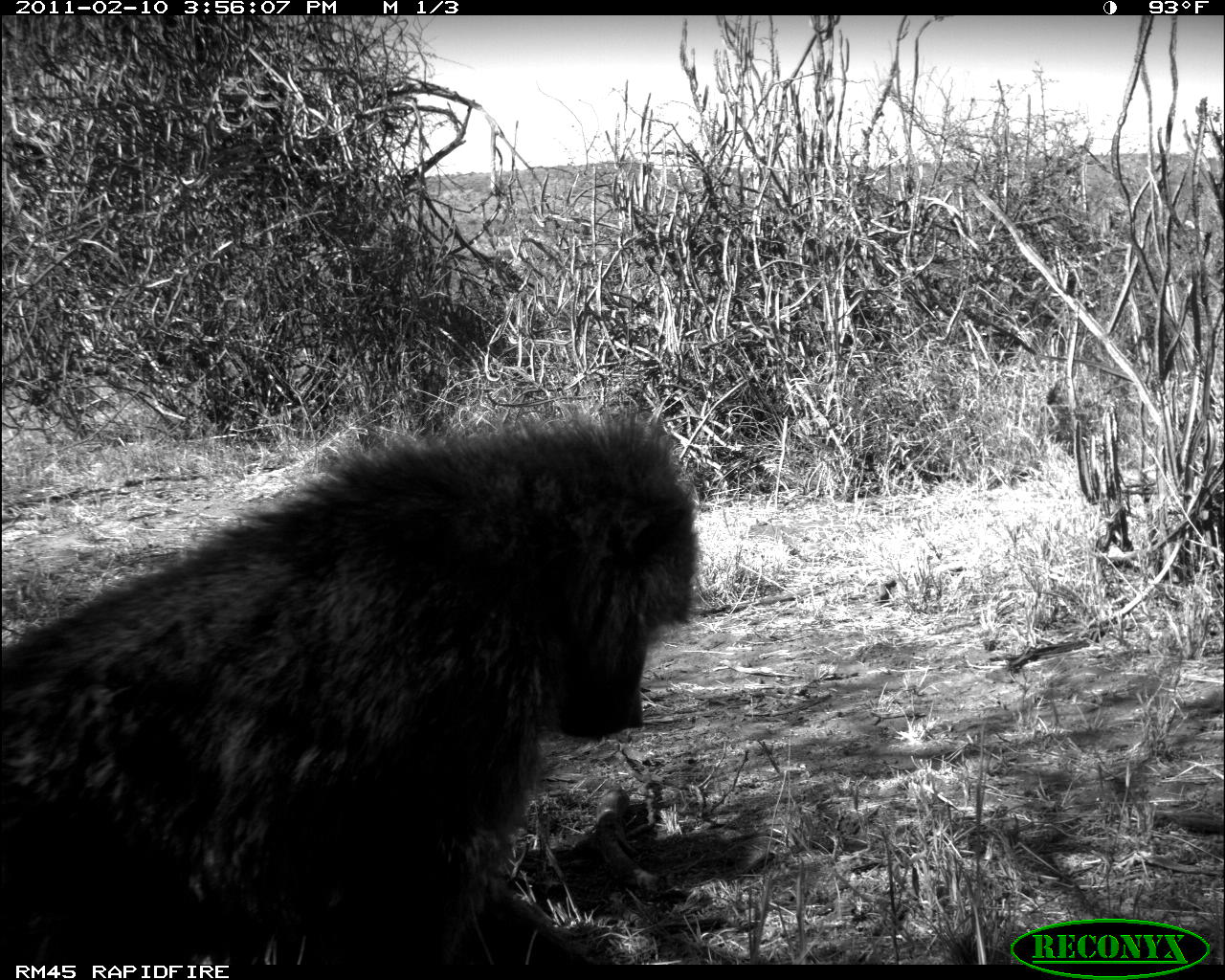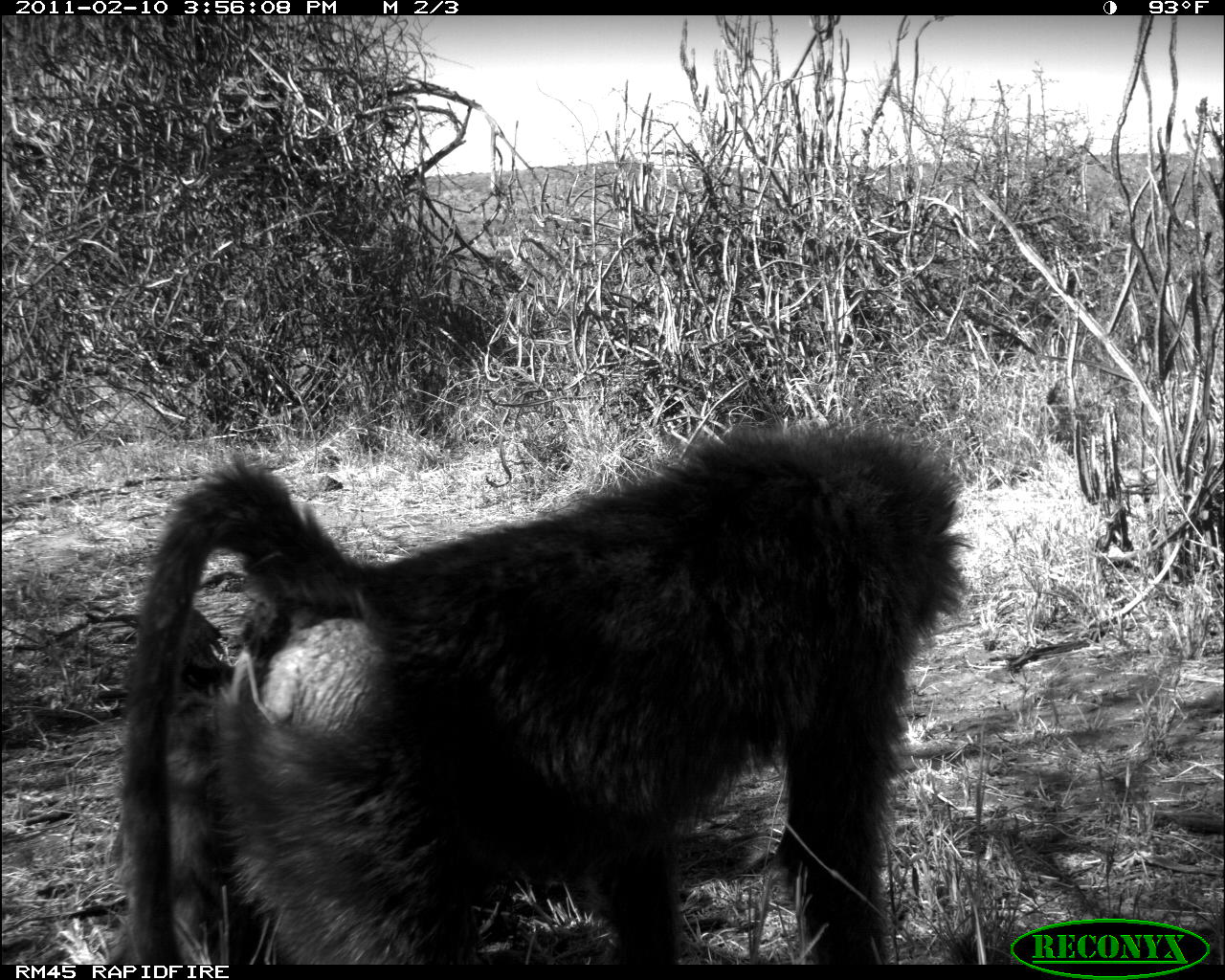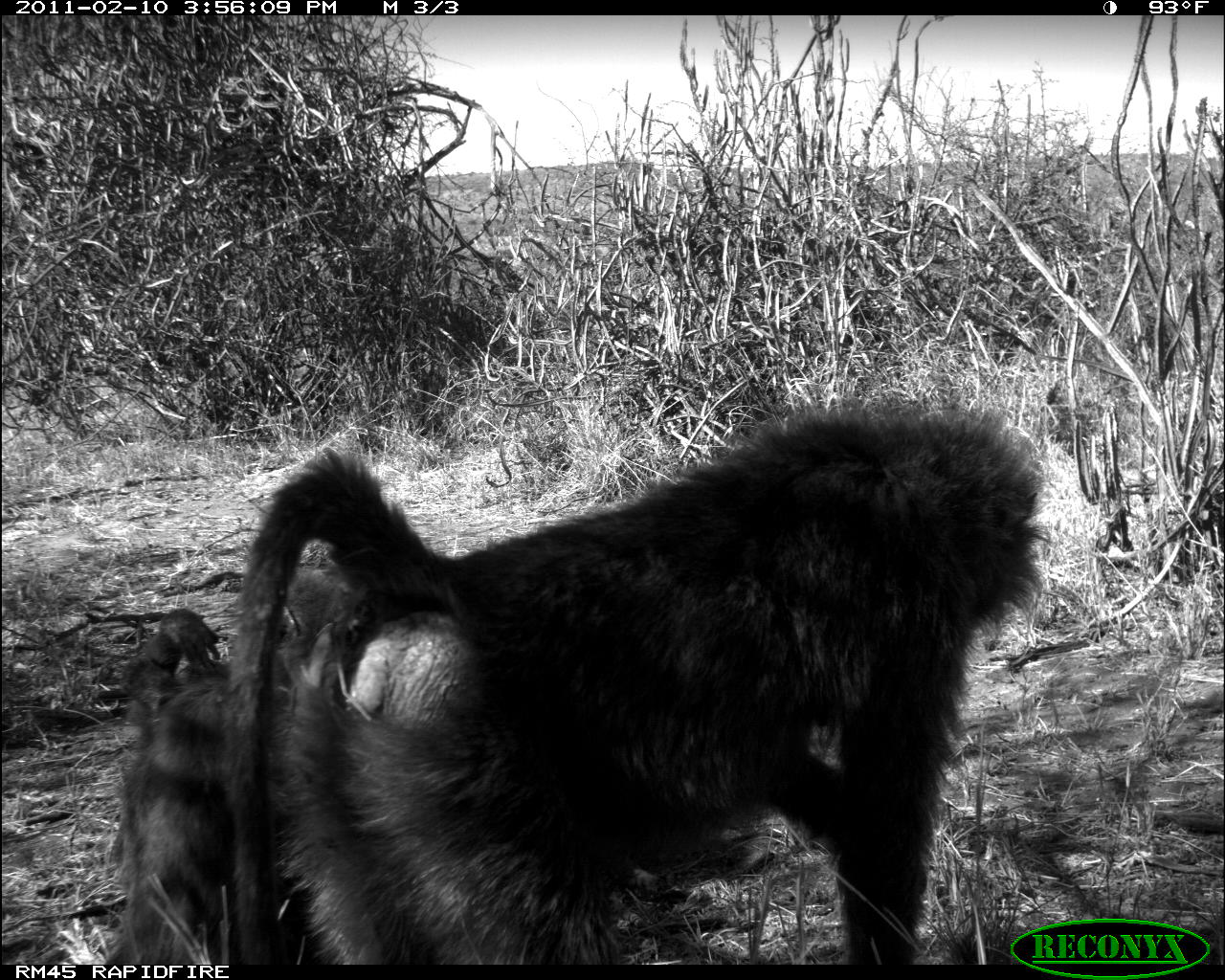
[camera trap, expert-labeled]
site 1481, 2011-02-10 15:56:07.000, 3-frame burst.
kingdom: Animalia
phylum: Chordata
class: Mammalia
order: Primates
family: Cercopithecidae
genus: Papio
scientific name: Papio anubis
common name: olive baboon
Papio anubis (olive baboon), count 1.